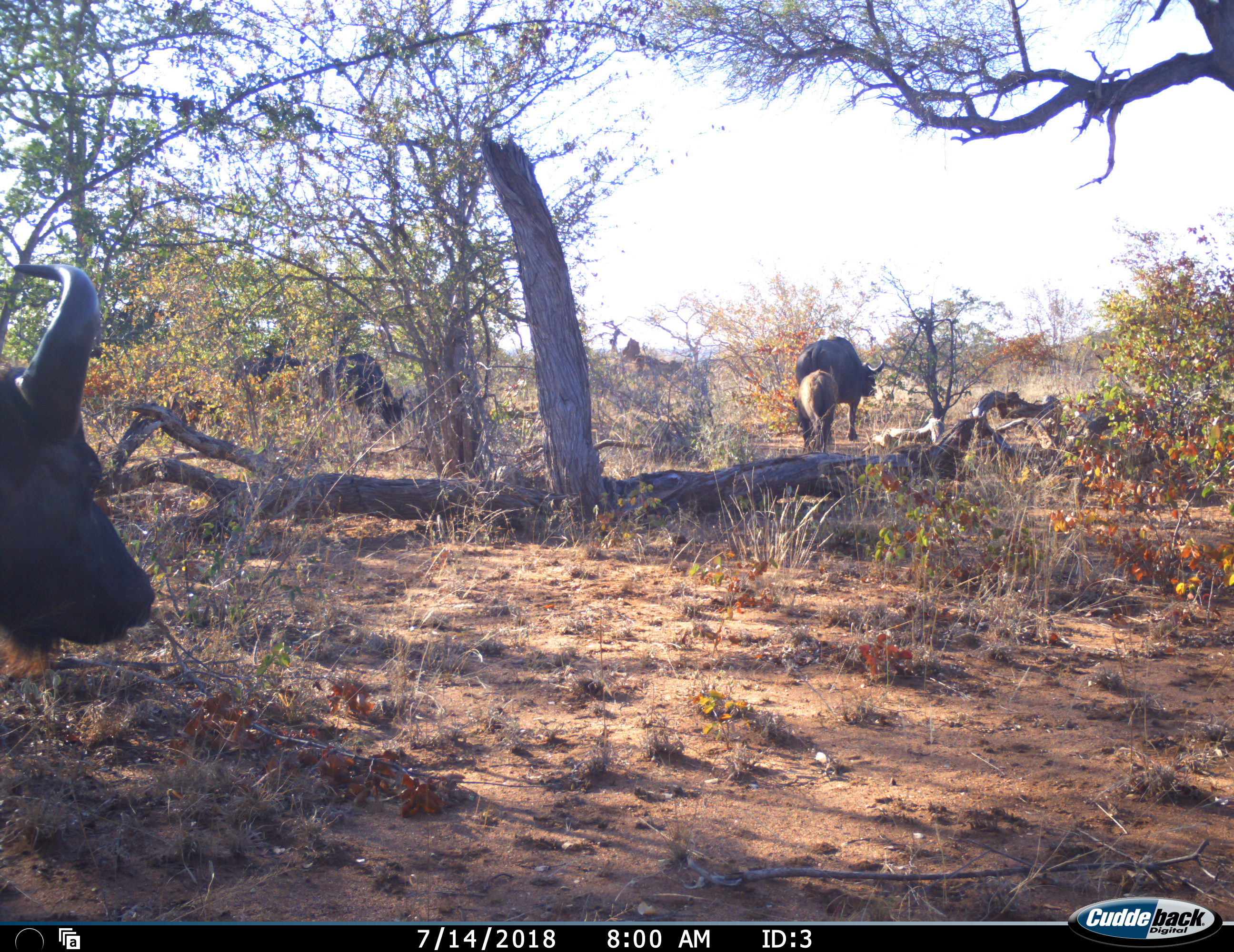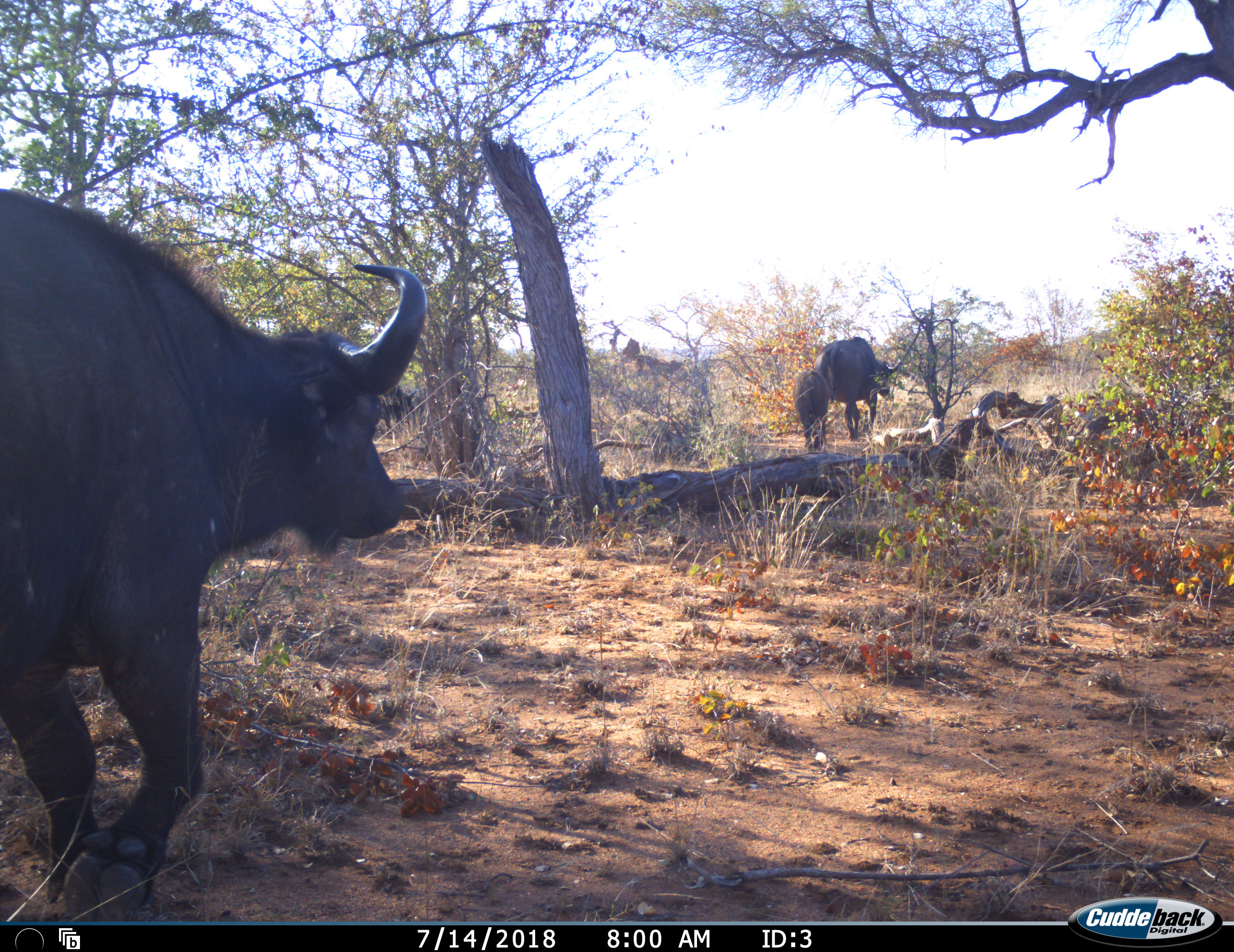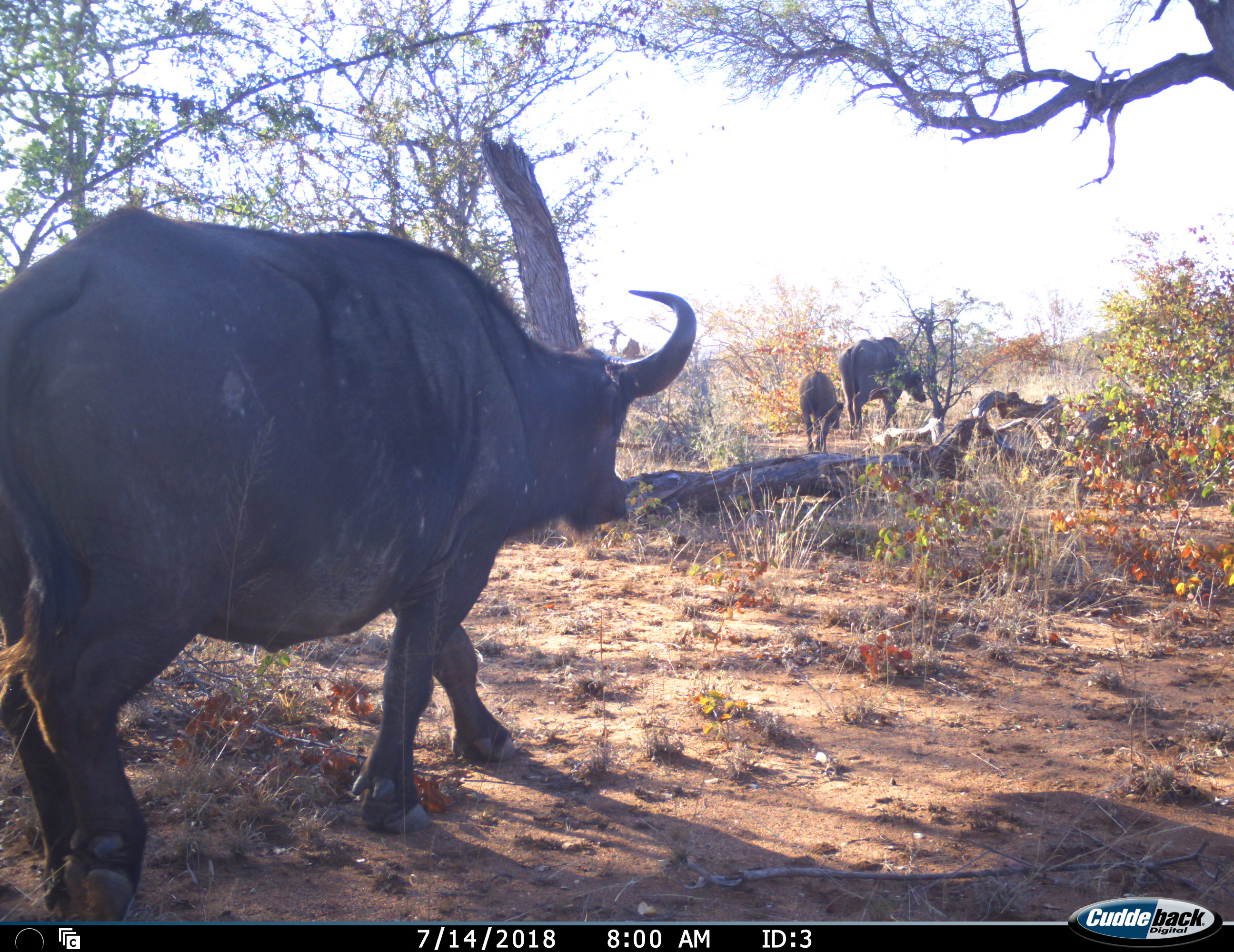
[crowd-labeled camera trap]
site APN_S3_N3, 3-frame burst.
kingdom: Animalia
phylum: Chordata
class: Mammalia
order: Artiodactyla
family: Bovidae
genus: Syncerus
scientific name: Syncerus caffer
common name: african buffalo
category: buffalo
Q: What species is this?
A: Buffalo (african buffalo) (Syncerus caffer).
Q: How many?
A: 3.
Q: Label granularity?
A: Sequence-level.